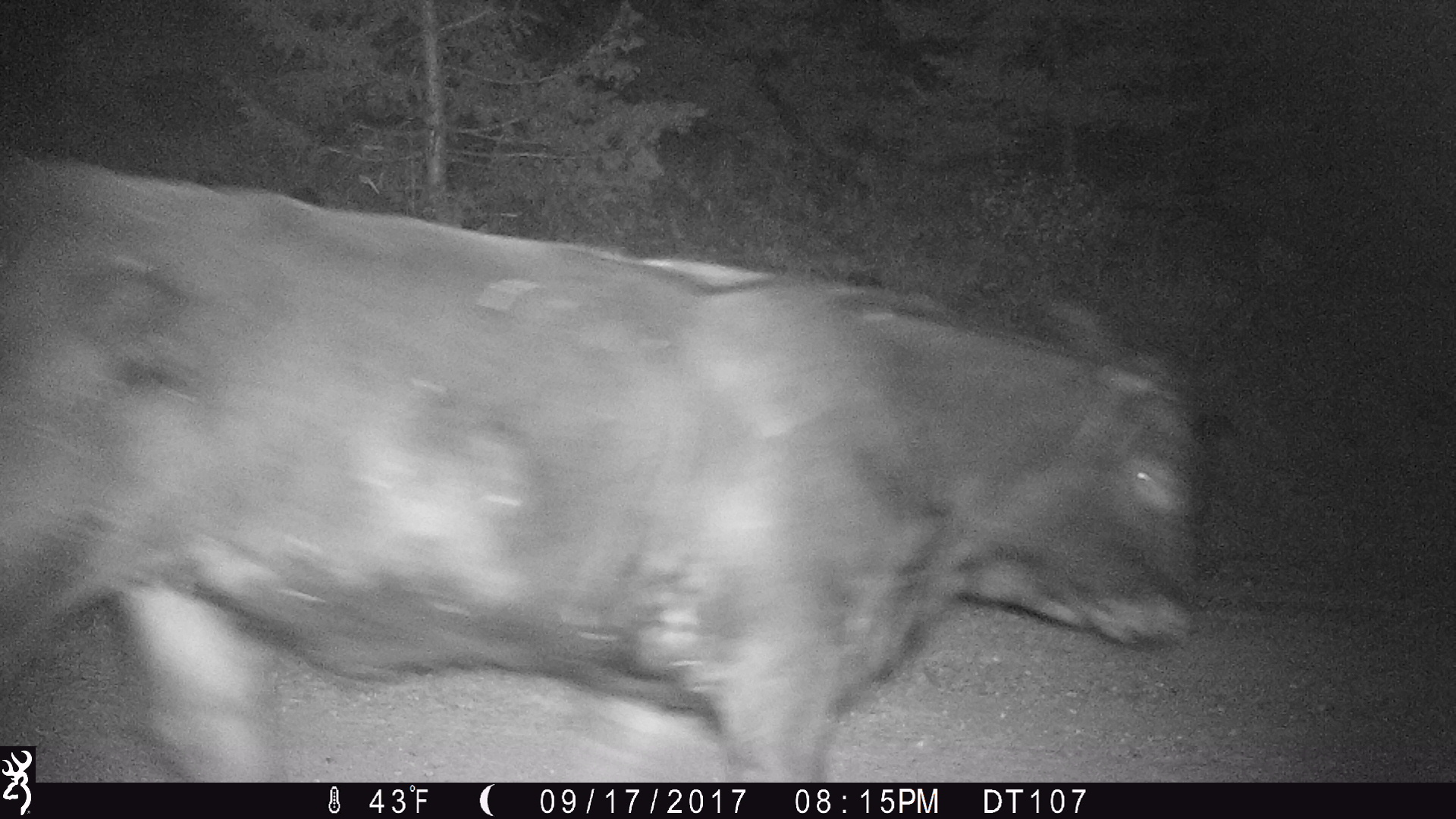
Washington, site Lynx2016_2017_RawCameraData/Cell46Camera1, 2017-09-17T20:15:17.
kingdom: Animalia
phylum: Chordata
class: Mammalia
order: Artiodactyla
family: Bovidae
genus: Bos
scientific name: Bos taurus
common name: domestic cattle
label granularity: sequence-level